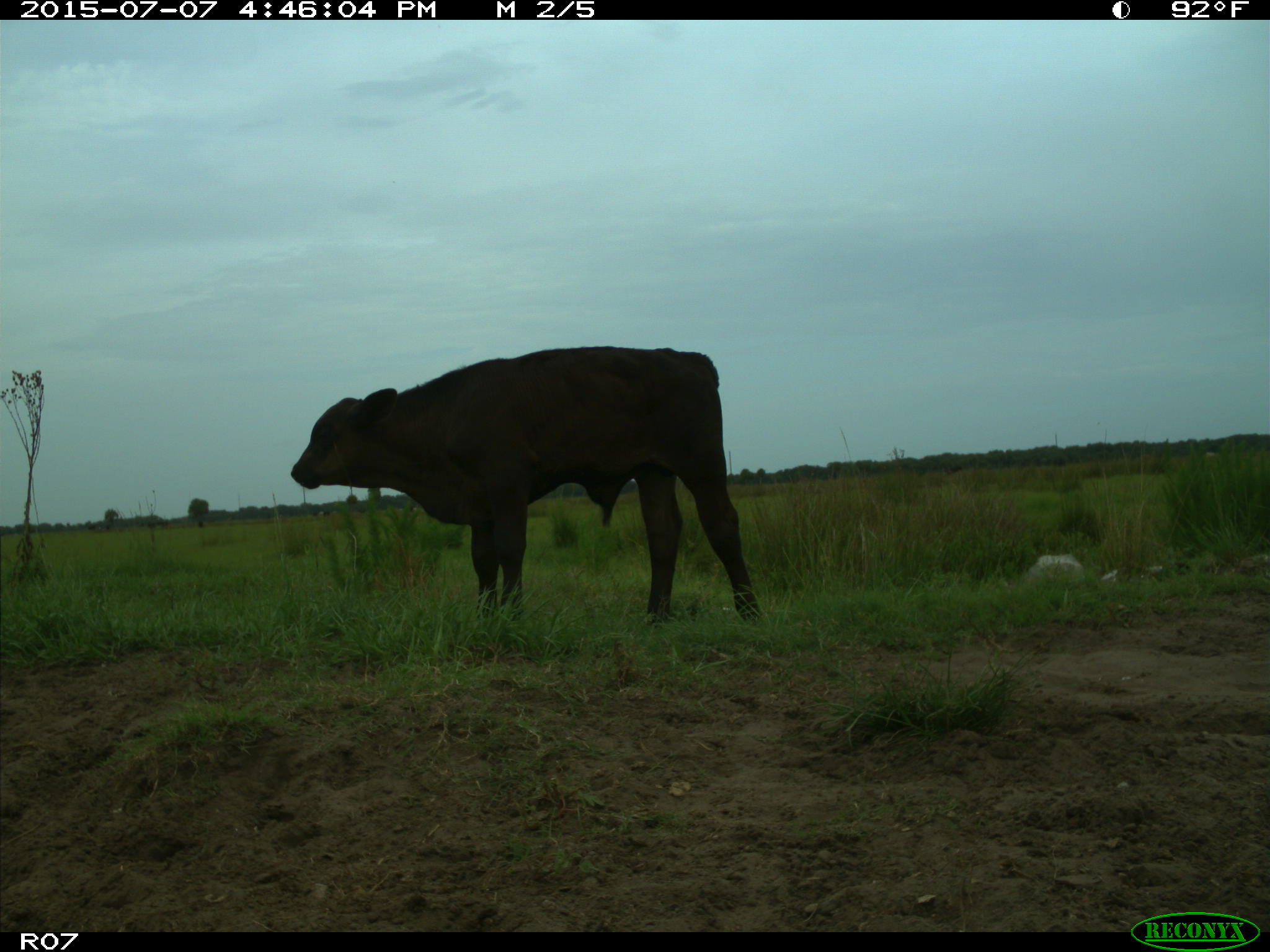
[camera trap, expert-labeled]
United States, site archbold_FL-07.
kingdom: Animalia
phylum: Chordata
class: Mammalia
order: Artiodactyla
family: Bovidae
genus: Bos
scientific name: Bos taurus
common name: domestic cow